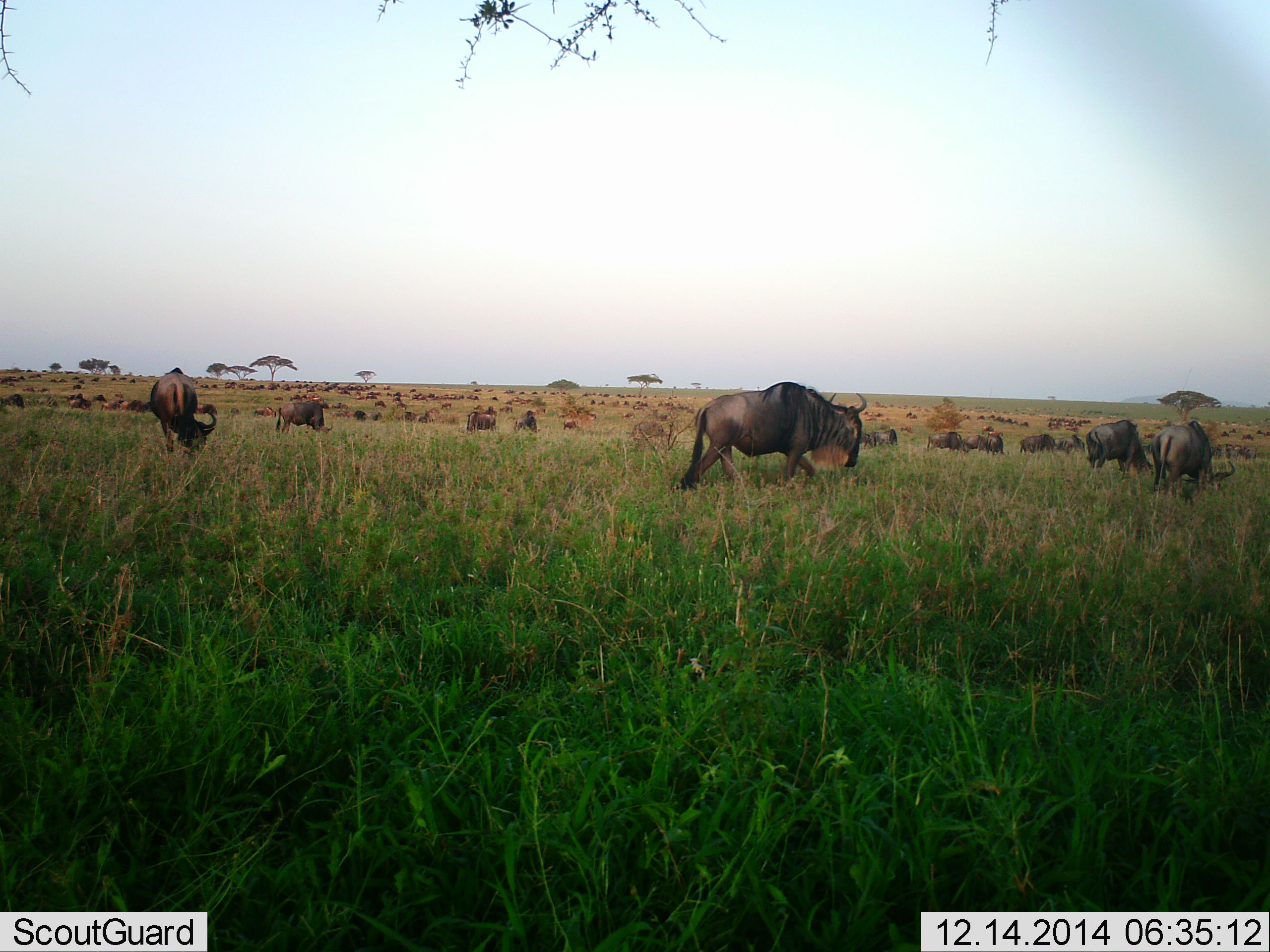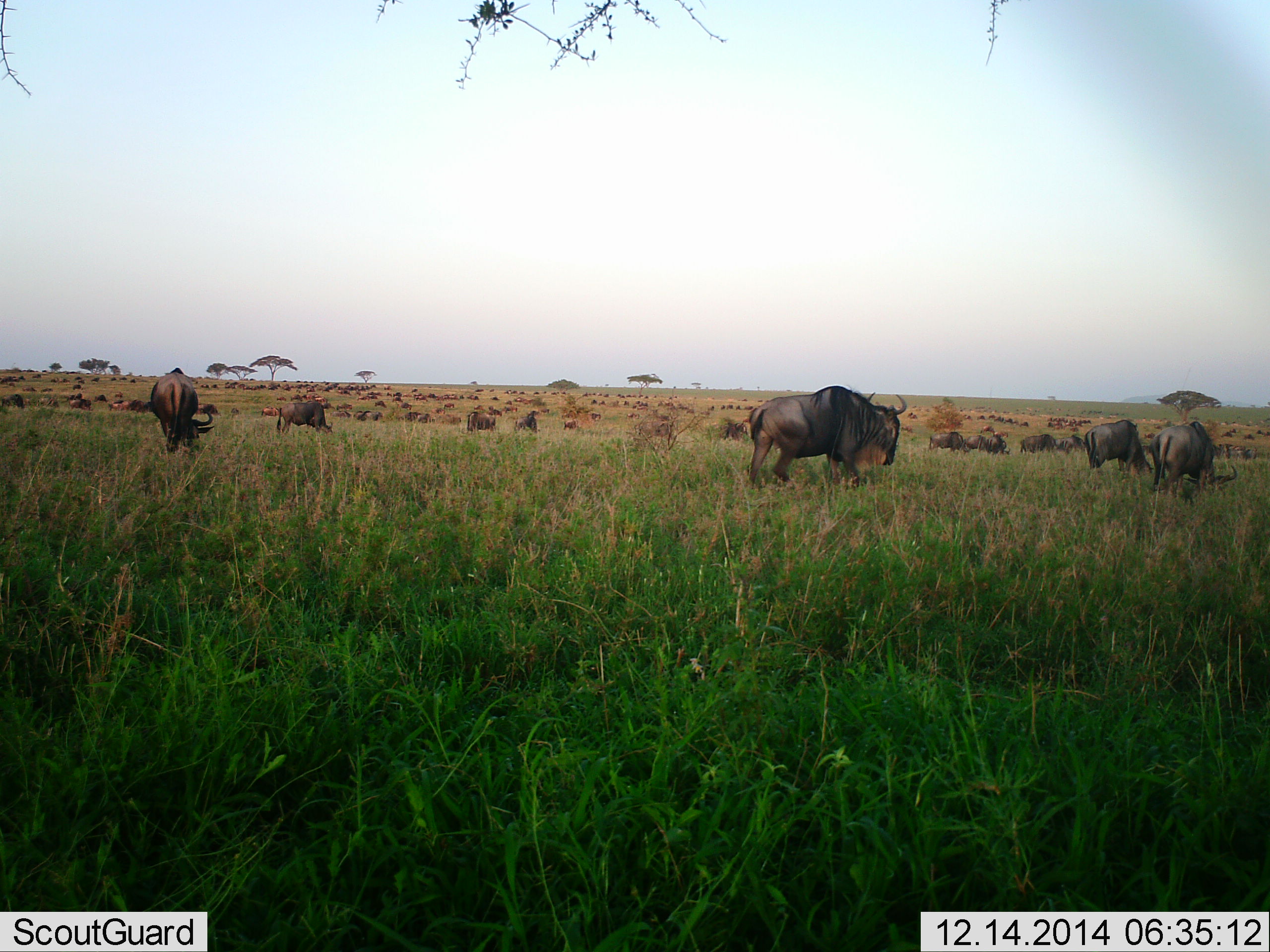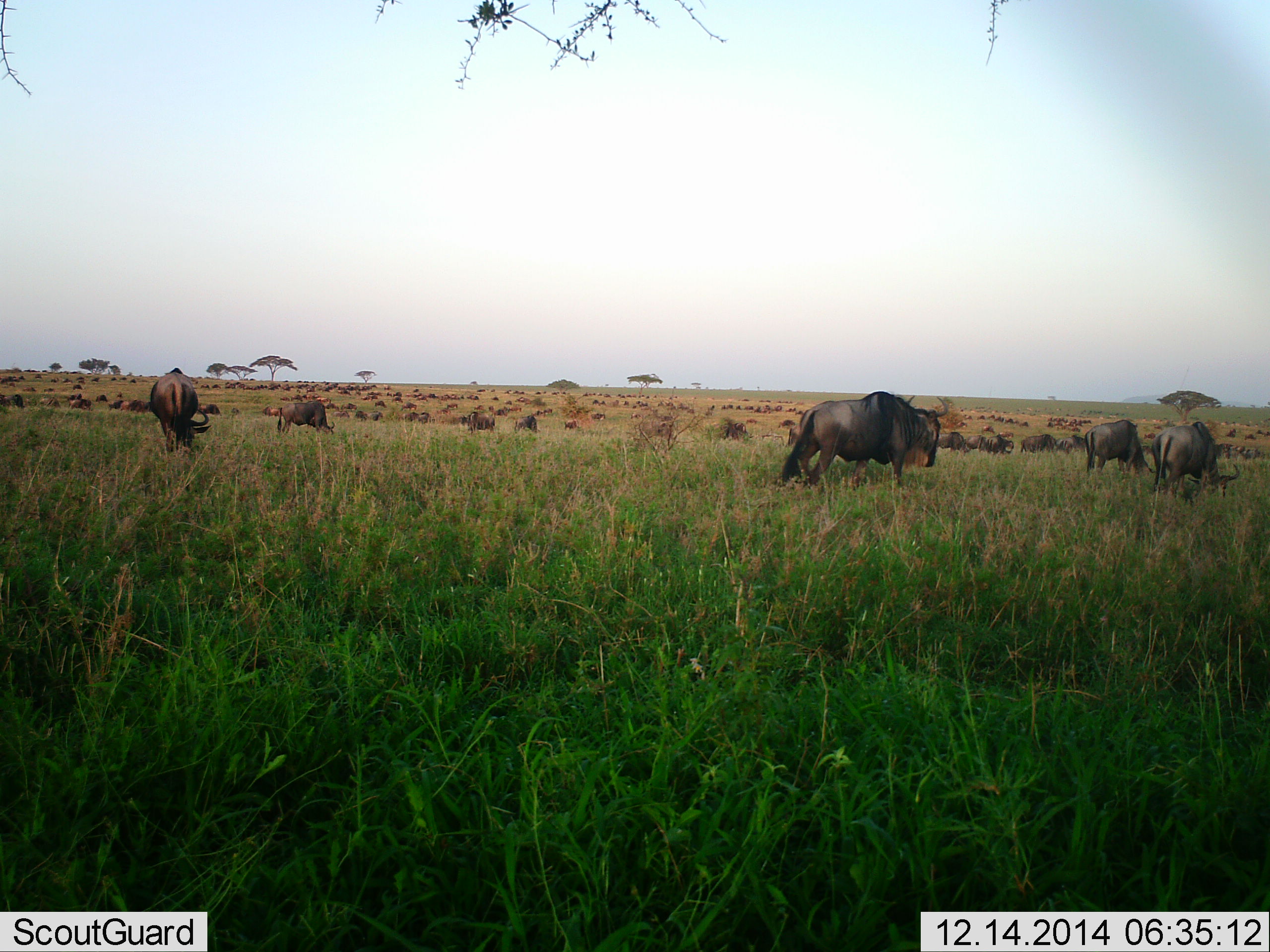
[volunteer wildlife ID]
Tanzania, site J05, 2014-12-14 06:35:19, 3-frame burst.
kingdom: Animalia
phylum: Chordata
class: Mammalia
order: Artiodactyla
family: Bovidae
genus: Connochaetes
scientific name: Connochaetes taurinus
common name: blue wildebeest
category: wildebeest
Wildebeest (blue wildebeest) (Connochaetes taurinus), count 51+. Behavior (volunteer vote fractions): standing 40%, resting 10%, moving 50%, interacting 0%. Young present (vote fraction): 0%. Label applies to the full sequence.